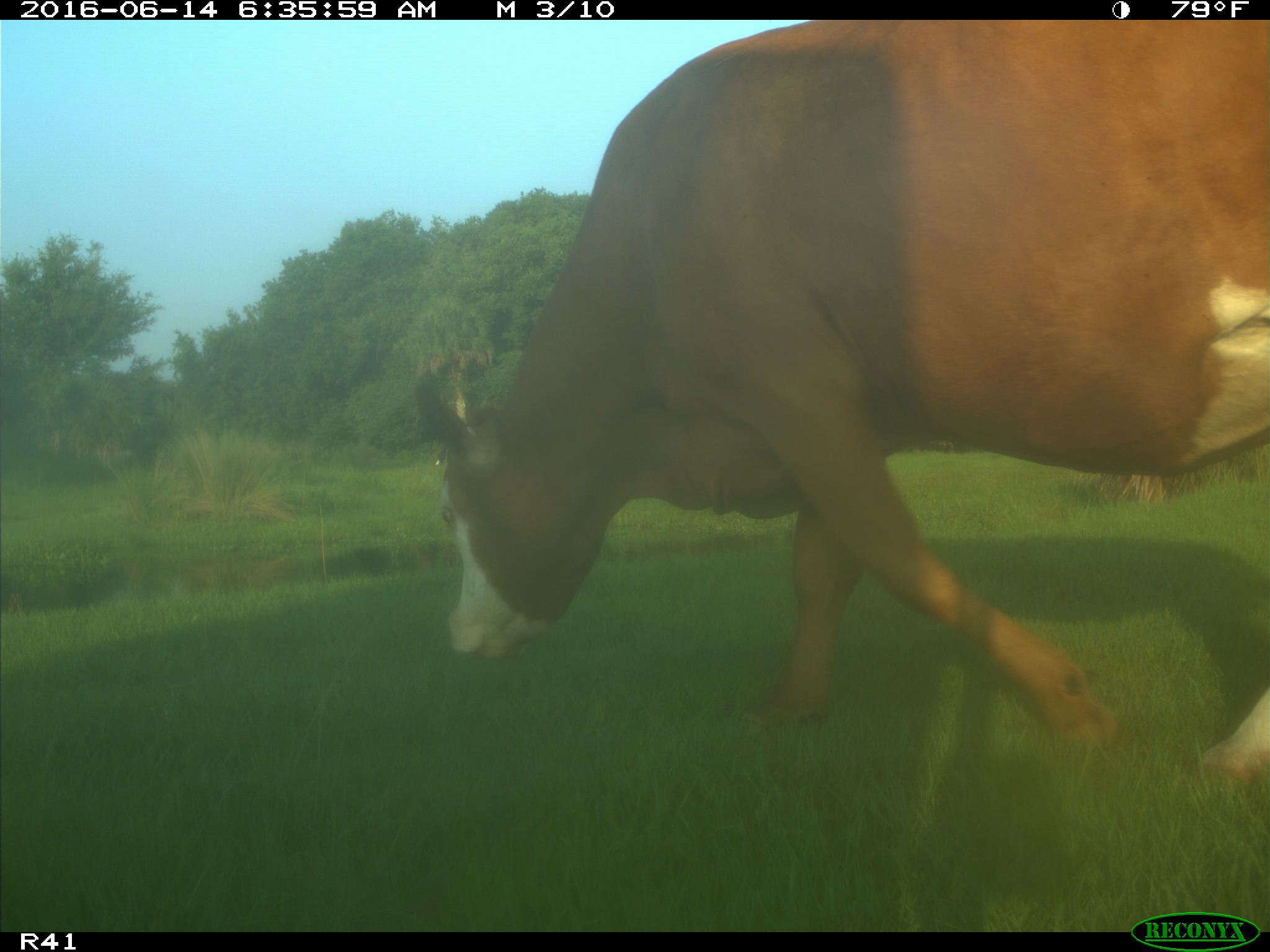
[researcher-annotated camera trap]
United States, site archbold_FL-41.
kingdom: Animalia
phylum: Chordata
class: Mammalia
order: Artiodactyla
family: Bovidae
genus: Bos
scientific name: Bos taurus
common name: domestic cow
Bos taurus (domestic cow).